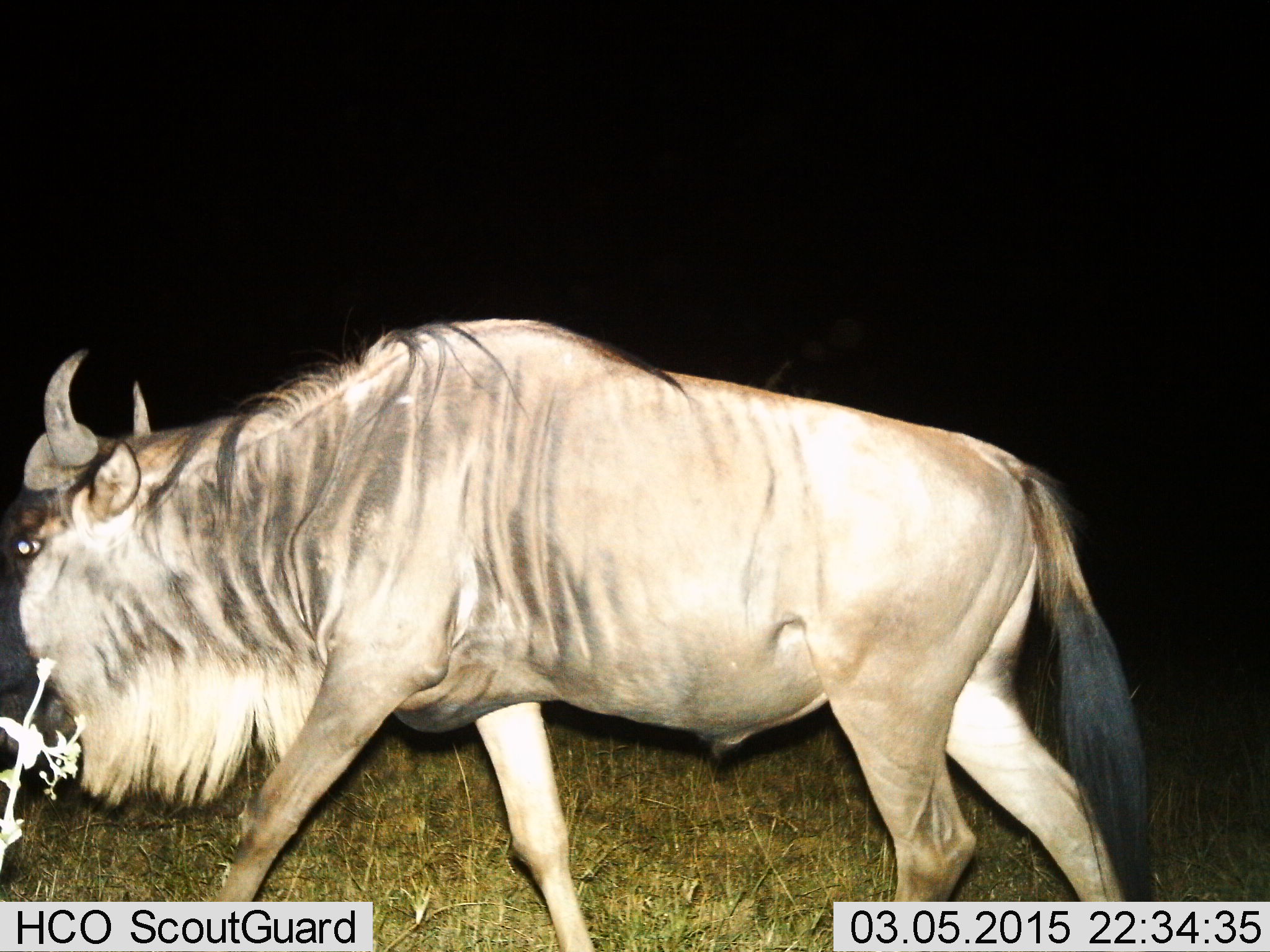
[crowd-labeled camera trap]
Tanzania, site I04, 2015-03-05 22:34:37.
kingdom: Animalia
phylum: Chordata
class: Mammalia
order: Artiodactyla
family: Bovidae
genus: Connochaetes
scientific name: Connochaetes taurinus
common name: blue wildebeest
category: wildebeest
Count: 1.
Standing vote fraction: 10%.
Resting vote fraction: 0%.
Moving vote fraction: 90%.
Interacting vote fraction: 0%.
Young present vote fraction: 0%.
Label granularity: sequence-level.